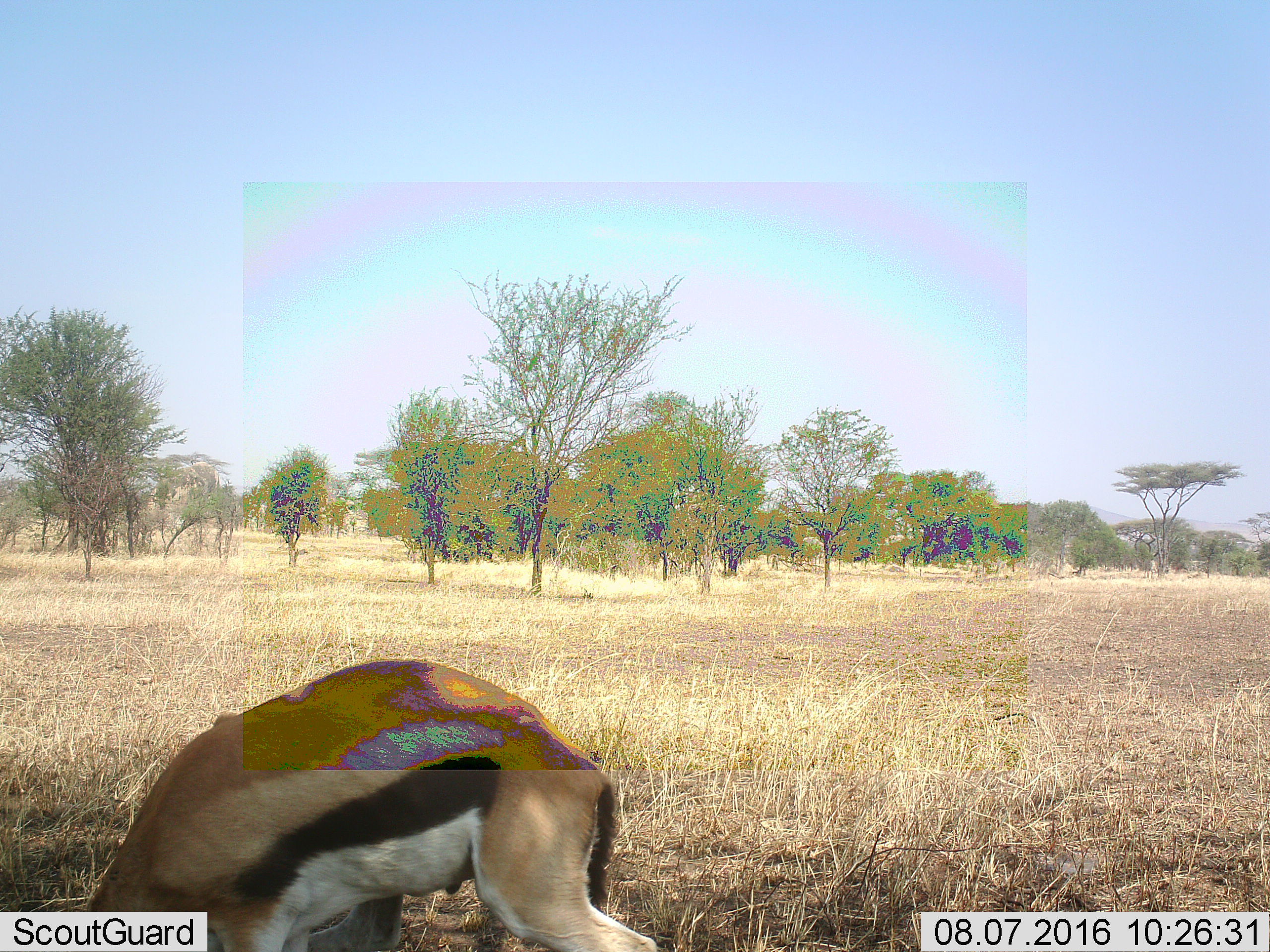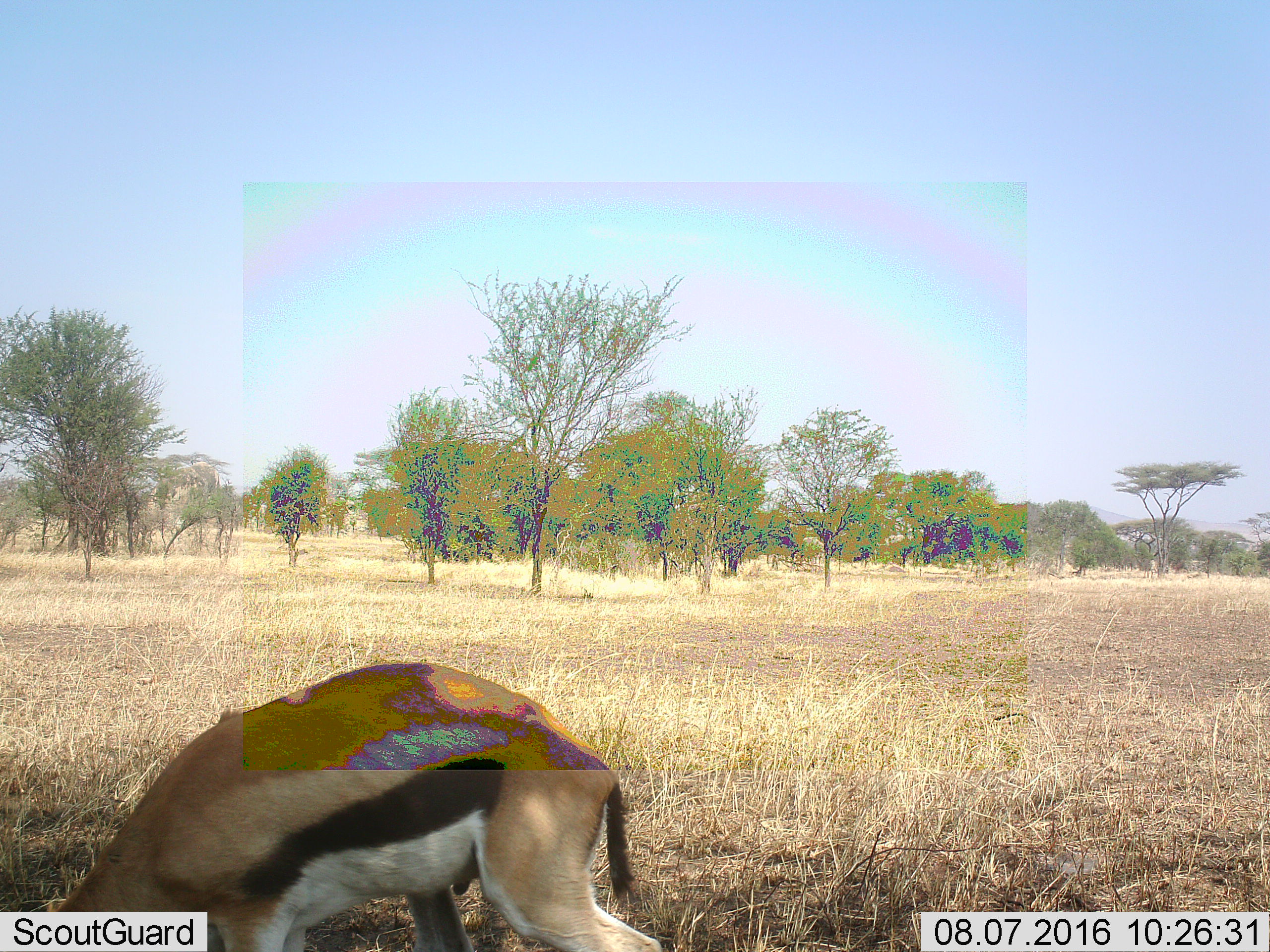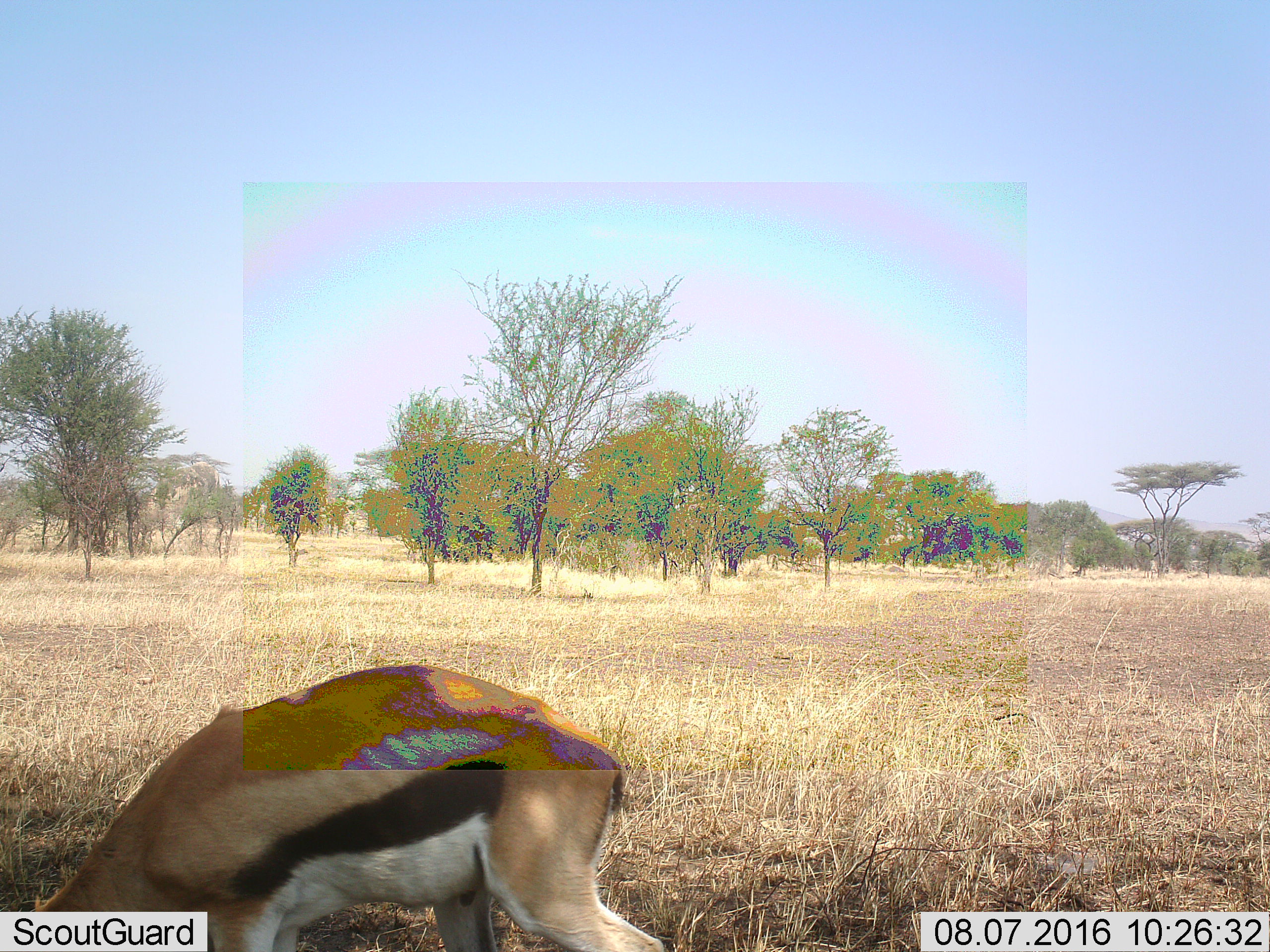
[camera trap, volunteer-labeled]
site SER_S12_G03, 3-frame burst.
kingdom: Animalia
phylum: Chordata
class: Mammalia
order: Artiodactyla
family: Bovidae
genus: Eudorcas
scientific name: Eudorcas thomsonii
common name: thomson's gazelle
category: gazellethomsons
Gazellethomsons (thomson's gazelle) (Eudorcas thomsonii), count 1. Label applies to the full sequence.